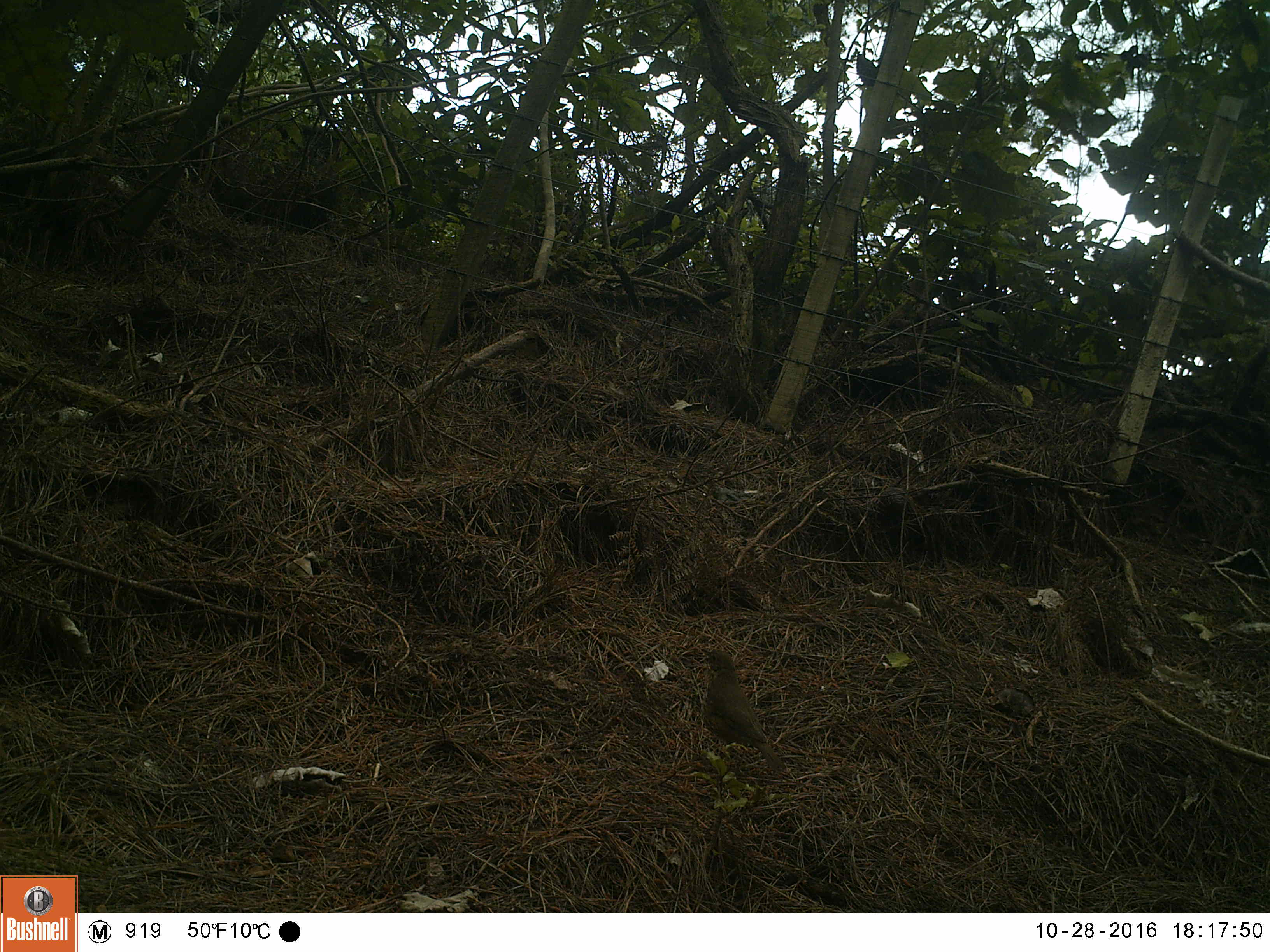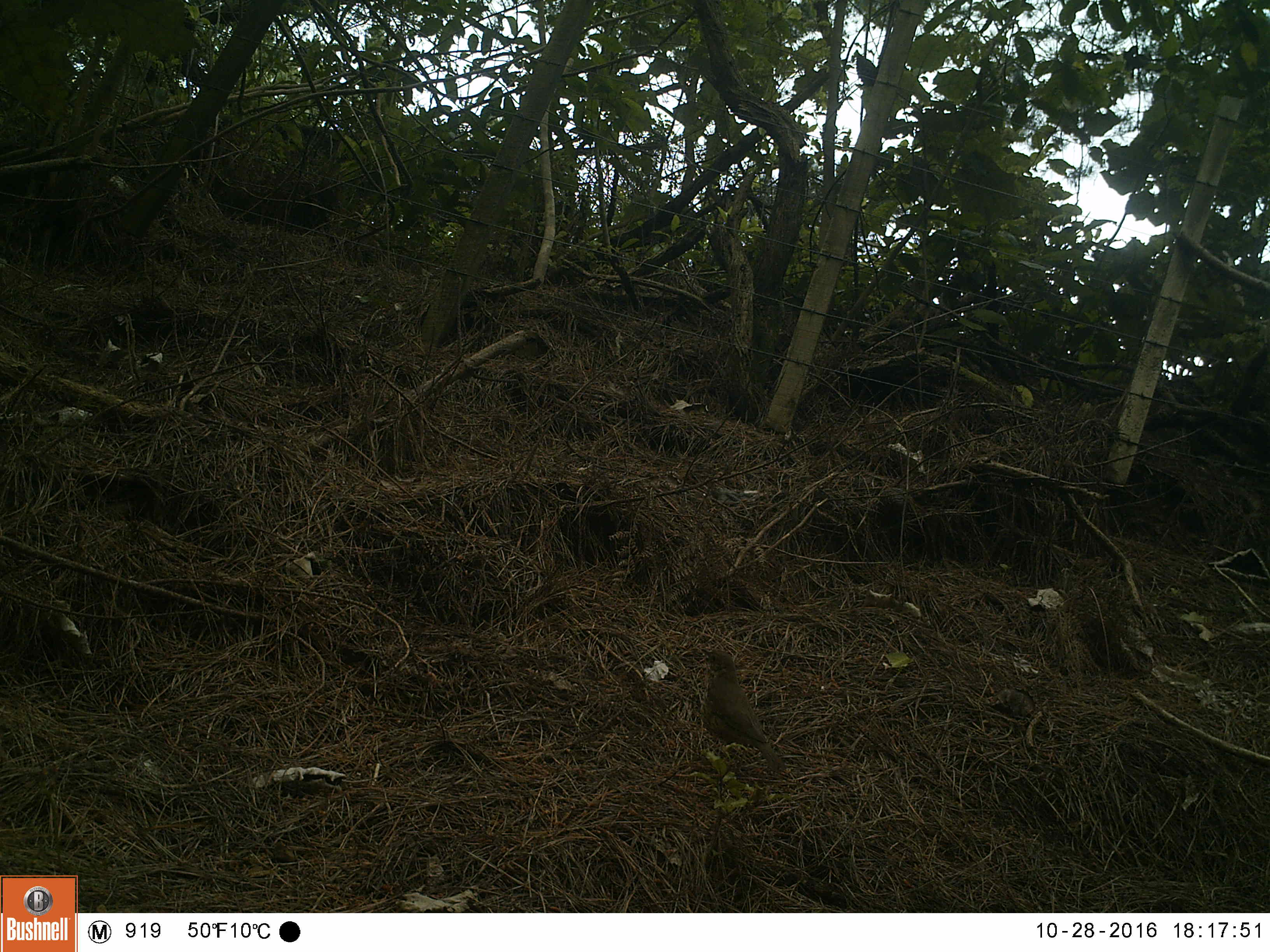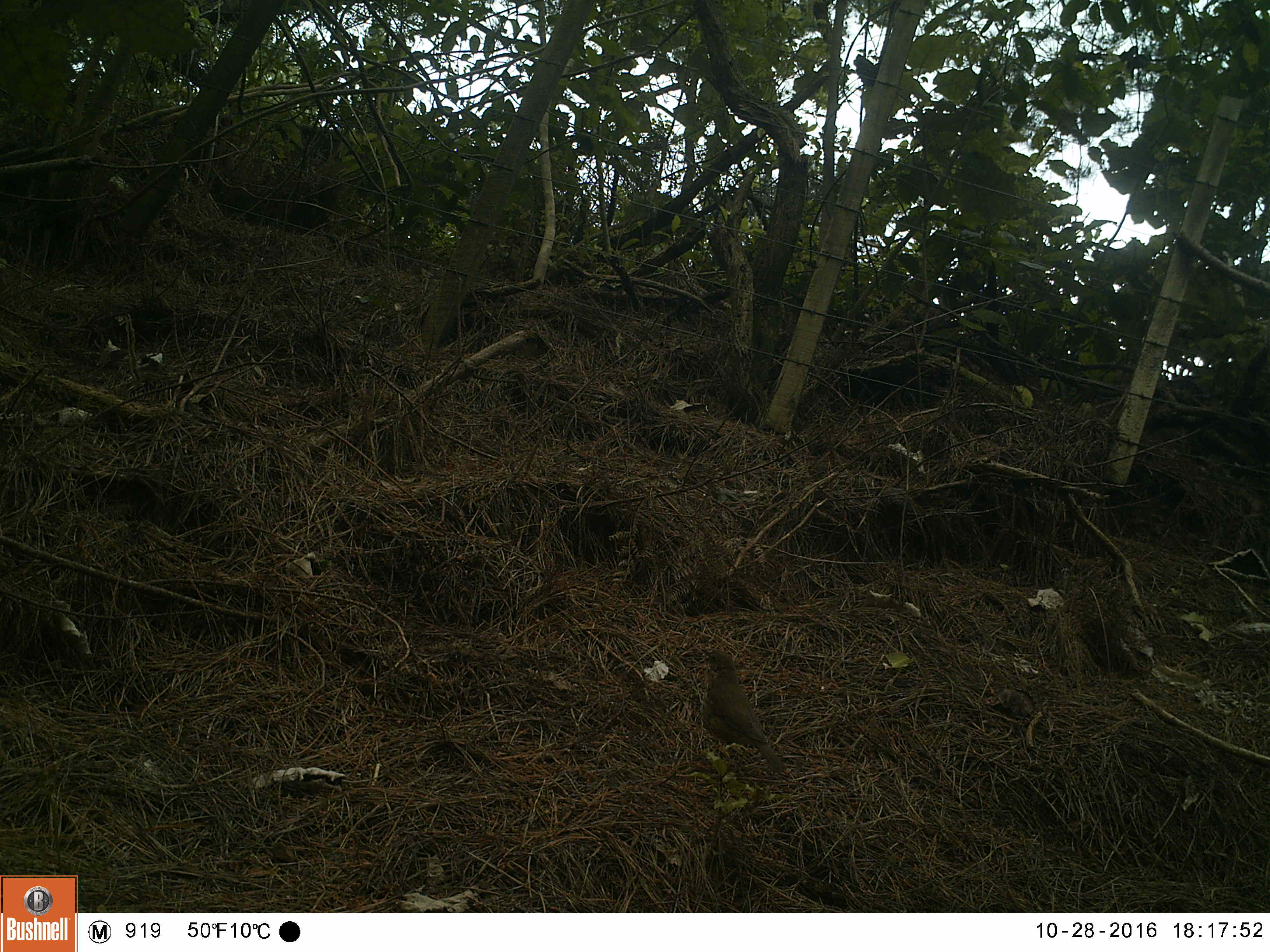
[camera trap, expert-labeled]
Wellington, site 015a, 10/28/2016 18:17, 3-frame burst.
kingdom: Animalia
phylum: Chordata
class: Aves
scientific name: Aves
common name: bird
Bird (Aves).